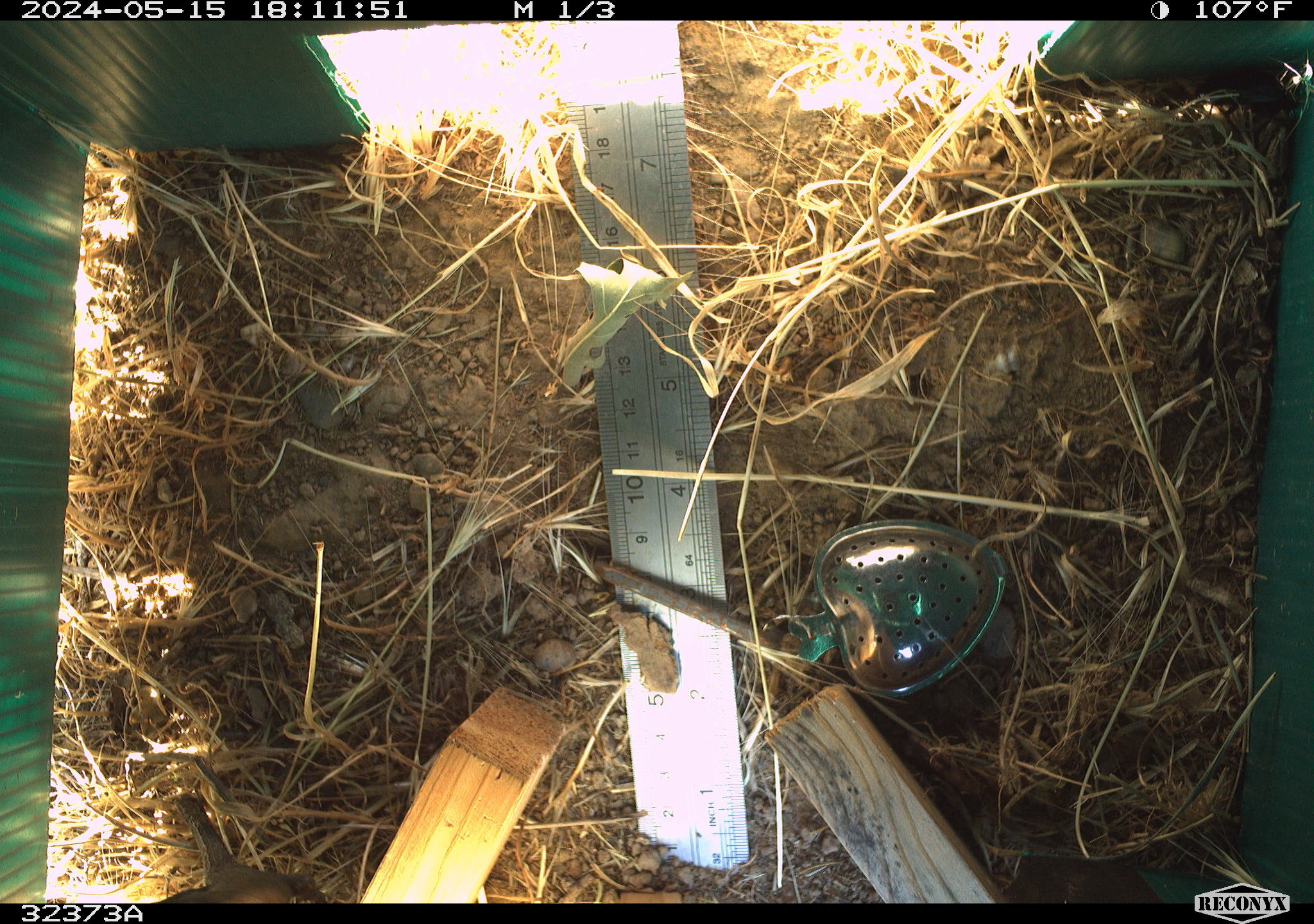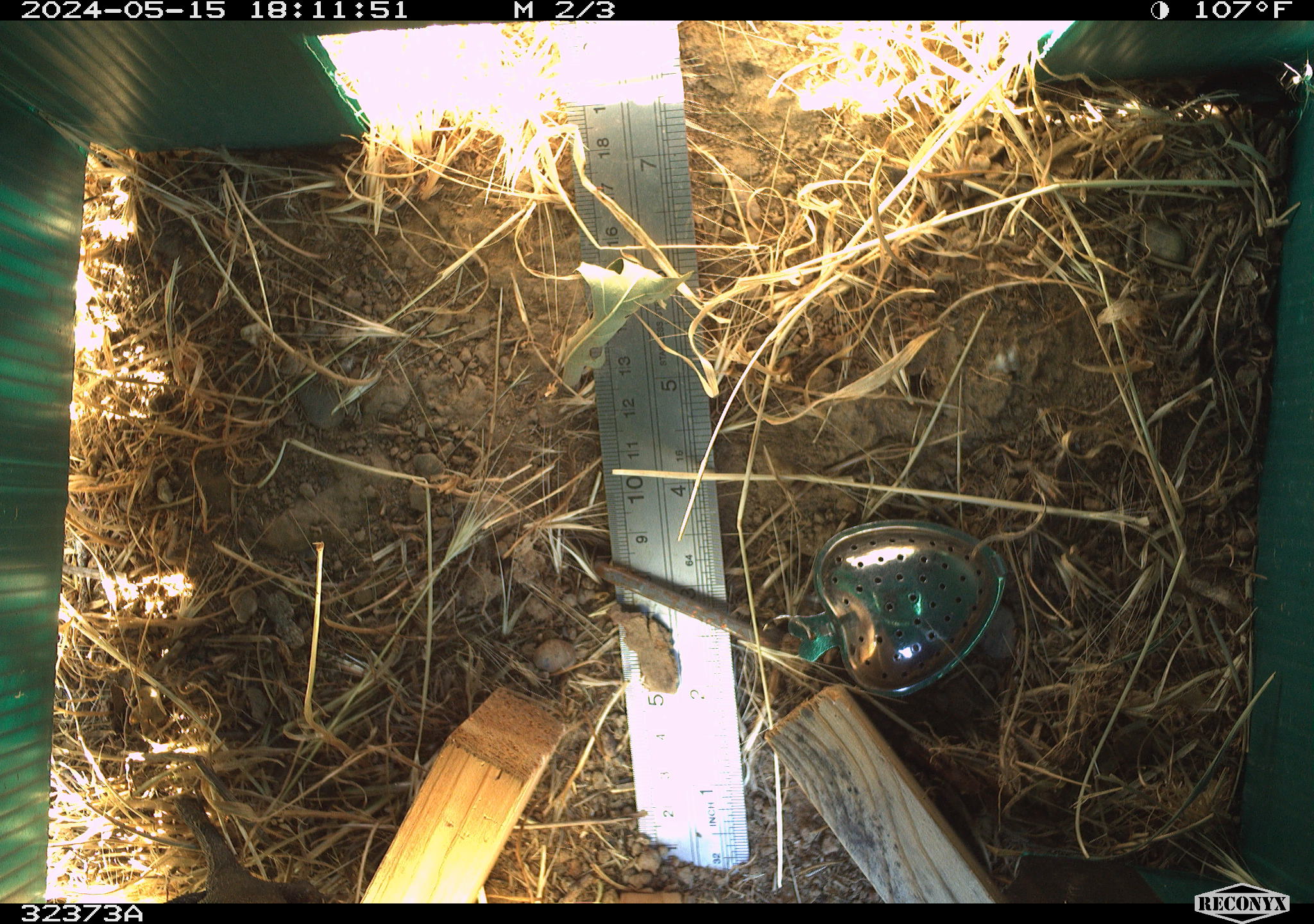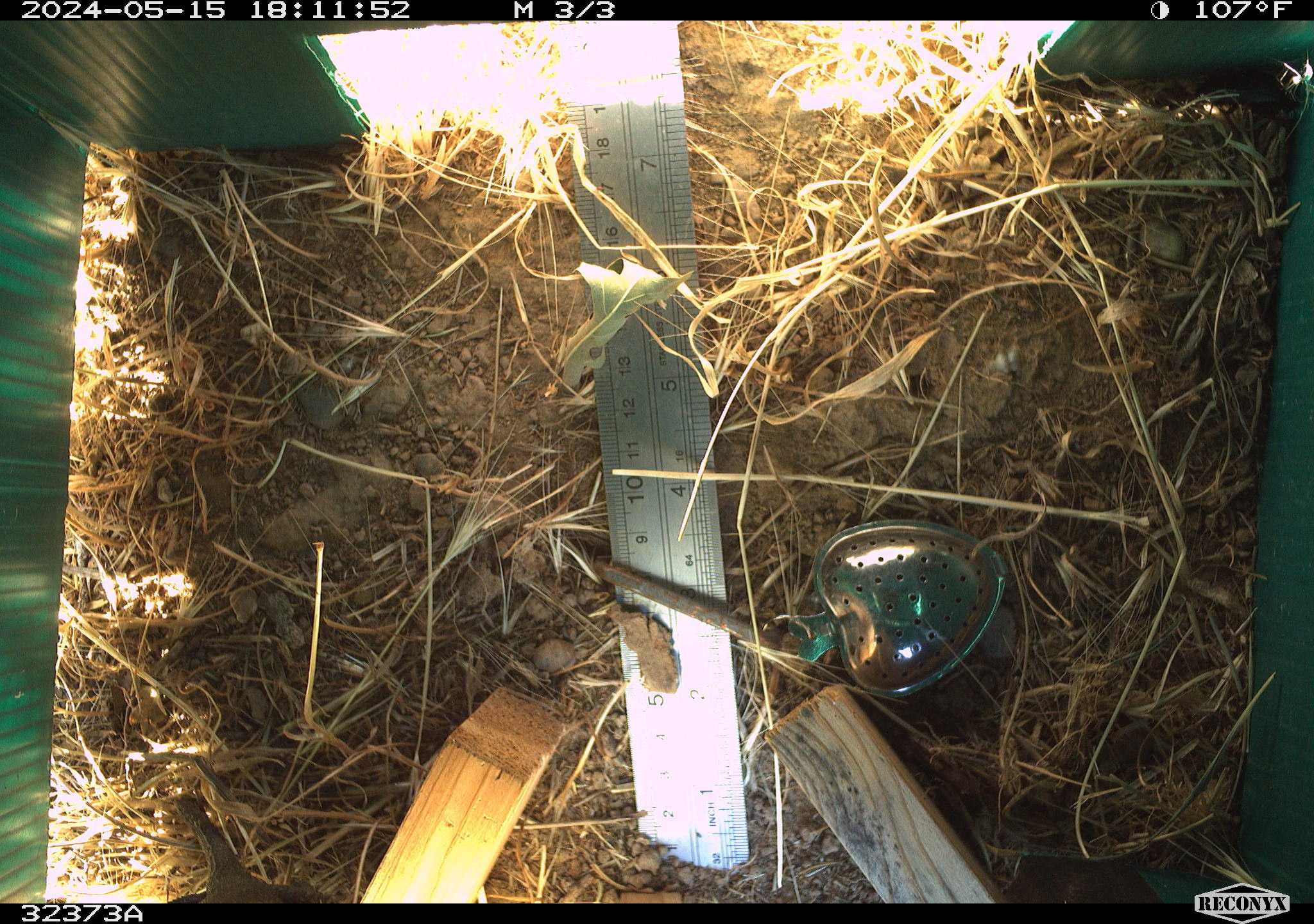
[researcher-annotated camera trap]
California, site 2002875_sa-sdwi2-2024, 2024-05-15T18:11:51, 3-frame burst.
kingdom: Animalia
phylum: Chordata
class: Reptilia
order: Squamata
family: Phrynosomatidae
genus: Sceloporus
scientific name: Sceloporus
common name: spiny lizards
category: sceloporus species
Sceloporus species (spiny lizards) (Sceloporus).